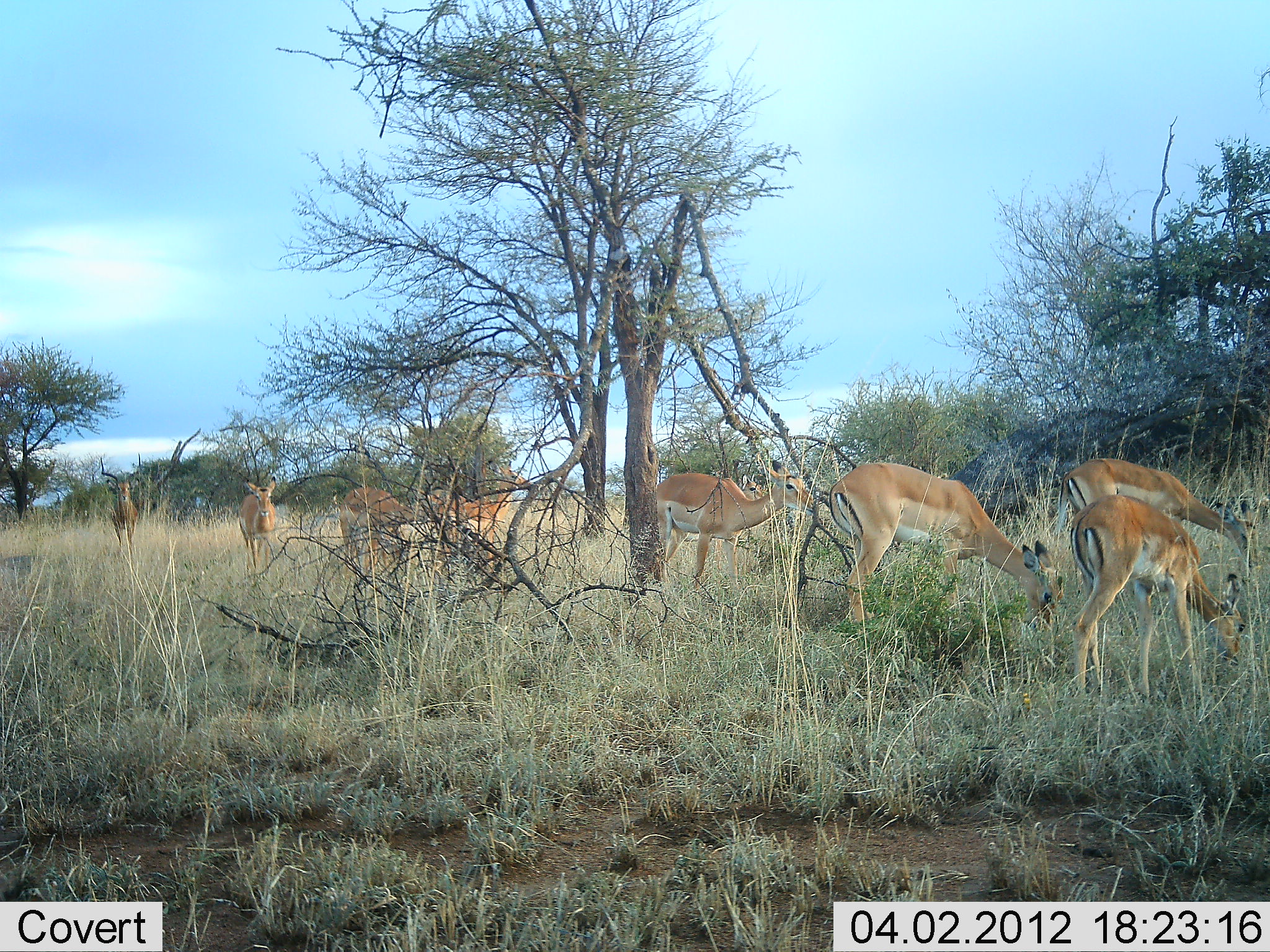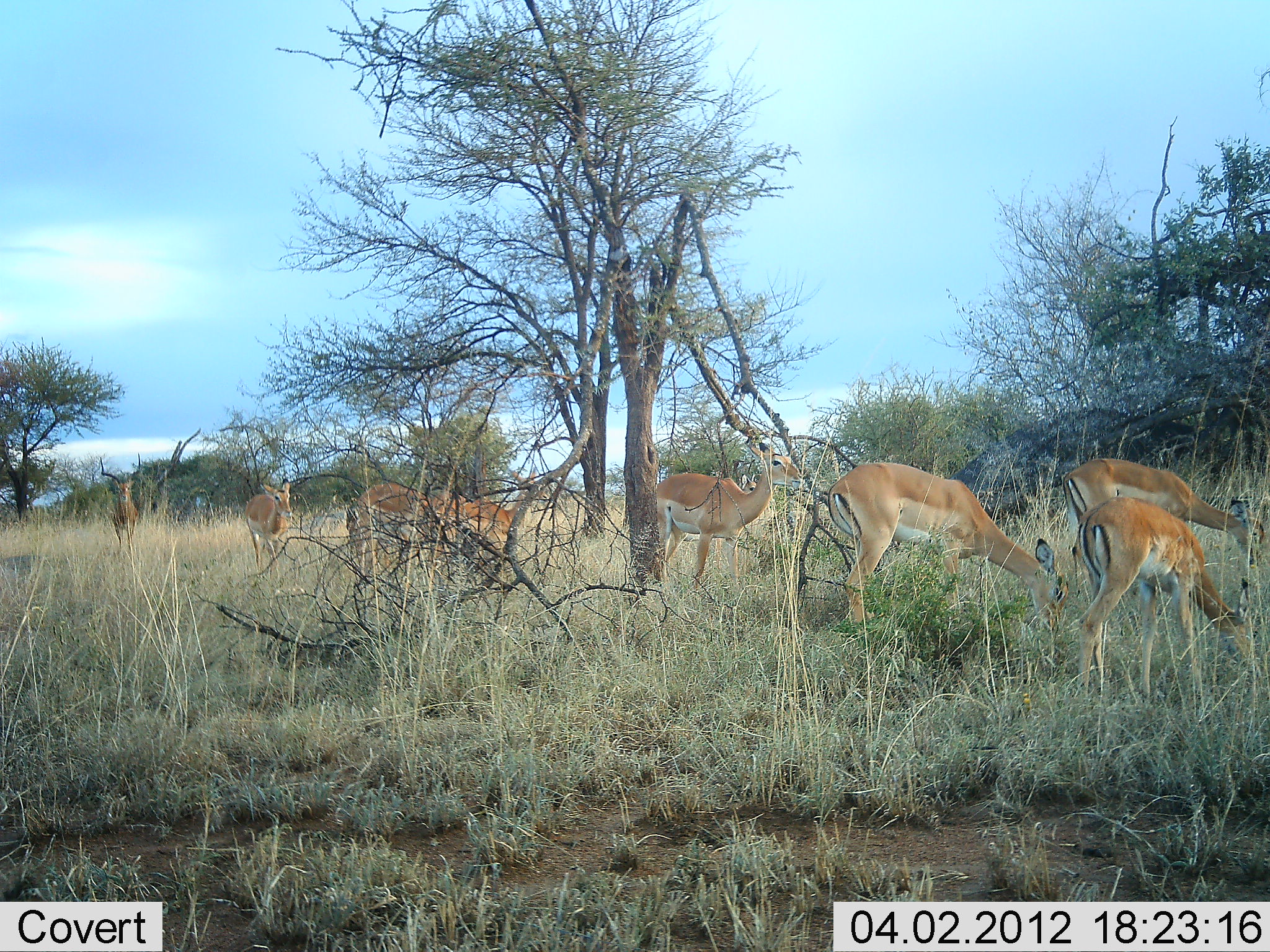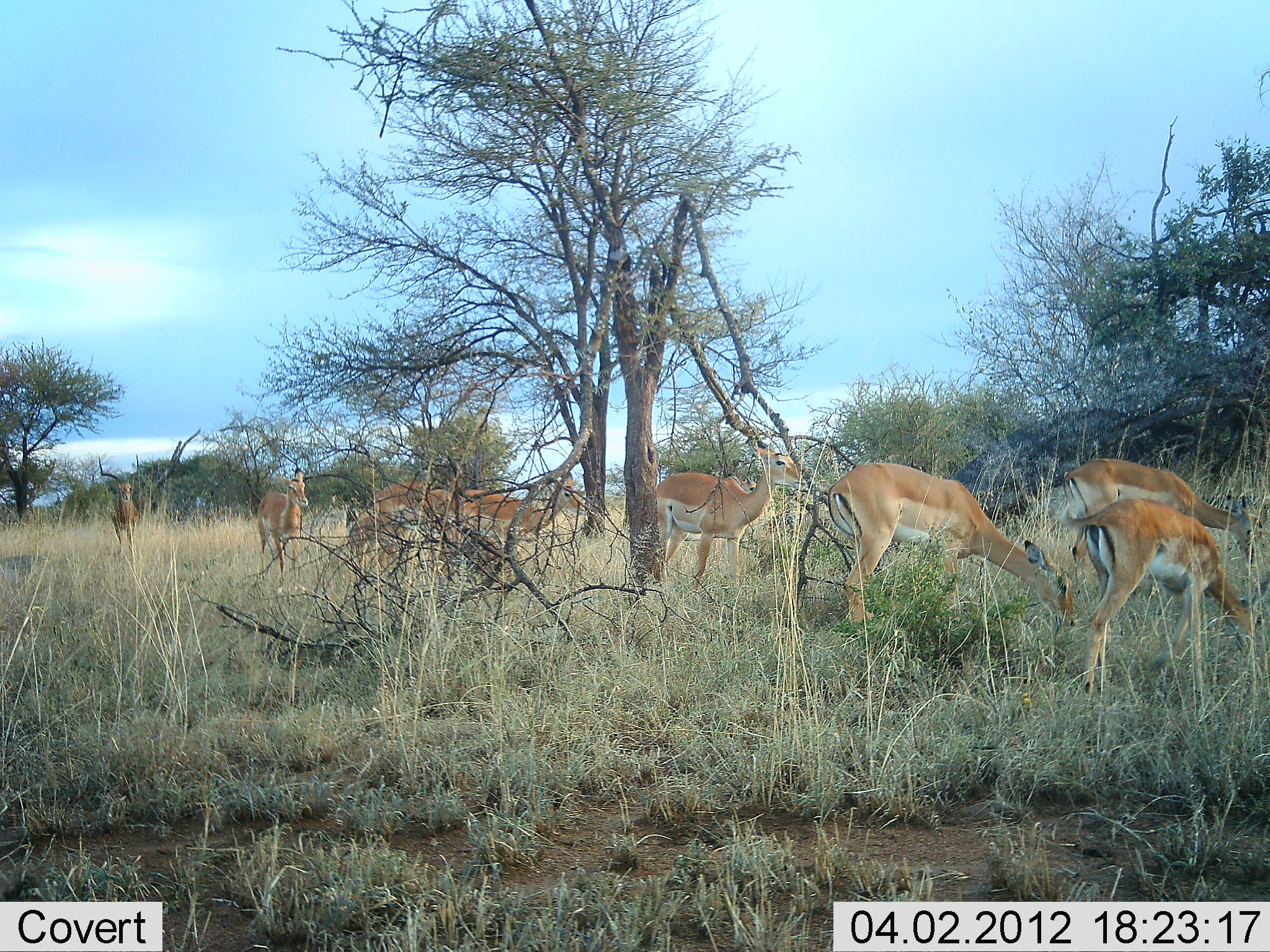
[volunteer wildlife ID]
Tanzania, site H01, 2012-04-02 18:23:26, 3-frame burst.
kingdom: Animalia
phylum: Chordata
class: Mammalia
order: Artiodactyla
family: Bovidae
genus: Aepyceros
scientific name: Aepyceros melampus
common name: impala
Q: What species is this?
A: Impala (Aepyceros melampus).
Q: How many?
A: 8.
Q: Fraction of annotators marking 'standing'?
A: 47%.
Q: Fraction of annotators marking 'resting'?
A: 0%.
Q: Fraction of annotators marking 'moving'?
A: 60%.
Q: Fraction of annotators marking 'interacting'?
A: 0%.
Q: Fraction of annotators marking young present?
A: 0%.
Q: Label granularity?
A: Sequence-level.